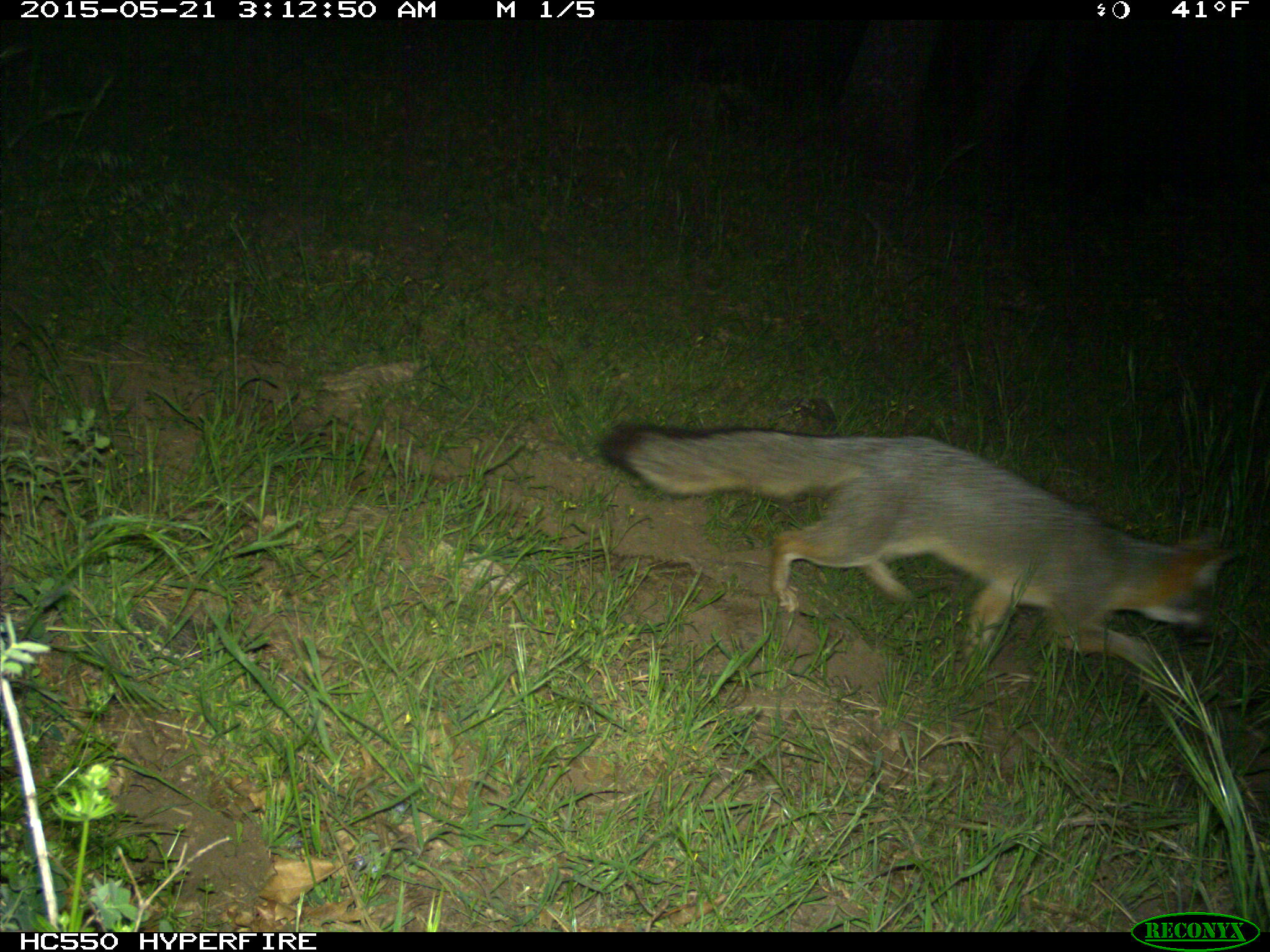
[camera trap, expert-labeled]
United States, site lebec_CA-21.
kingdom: Animalia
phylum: Chordata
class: Mammalia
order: Carnivora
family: Canidae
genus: Urocyon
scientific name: Urocyon cinereoargenteus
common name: gray fox